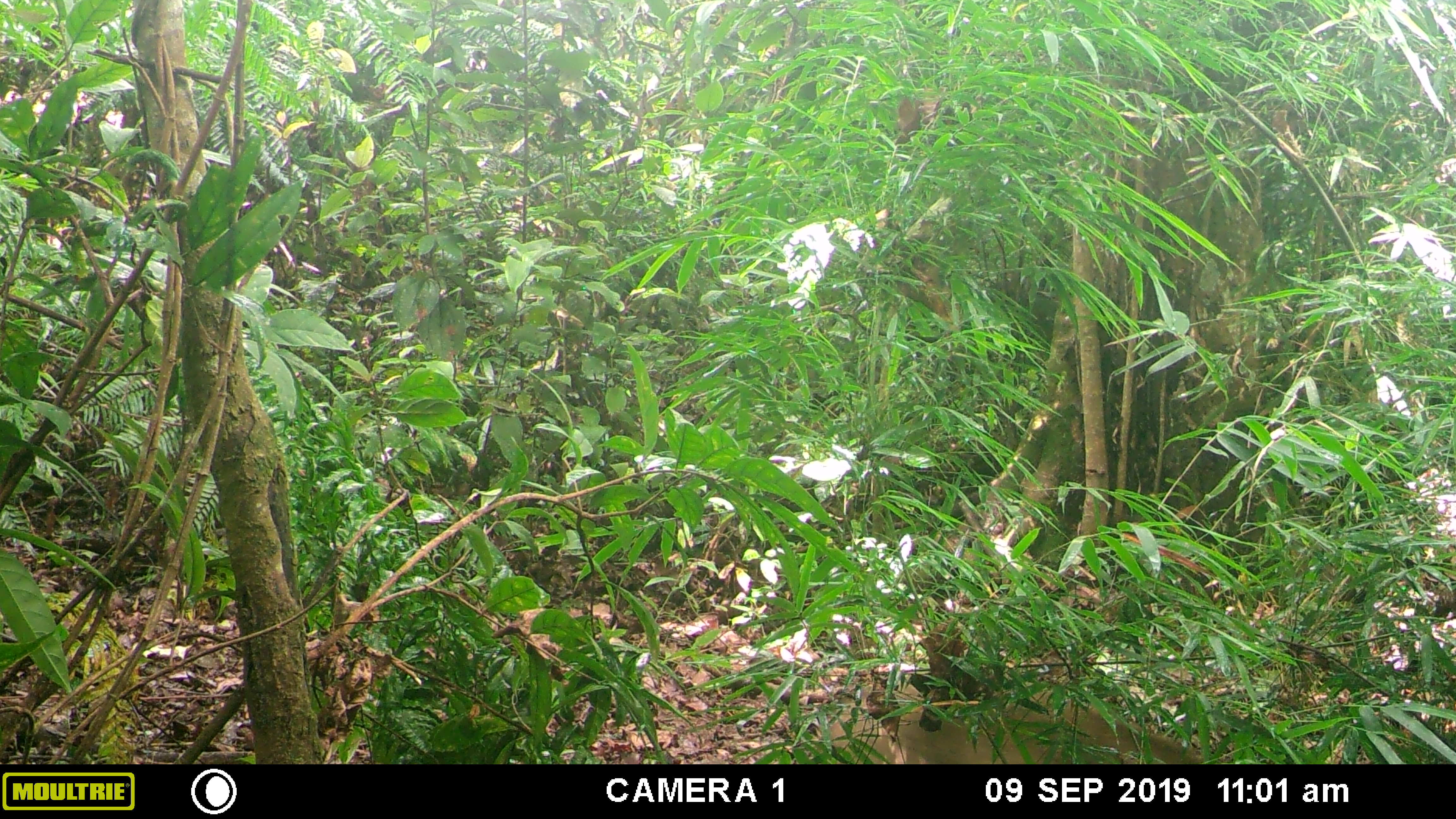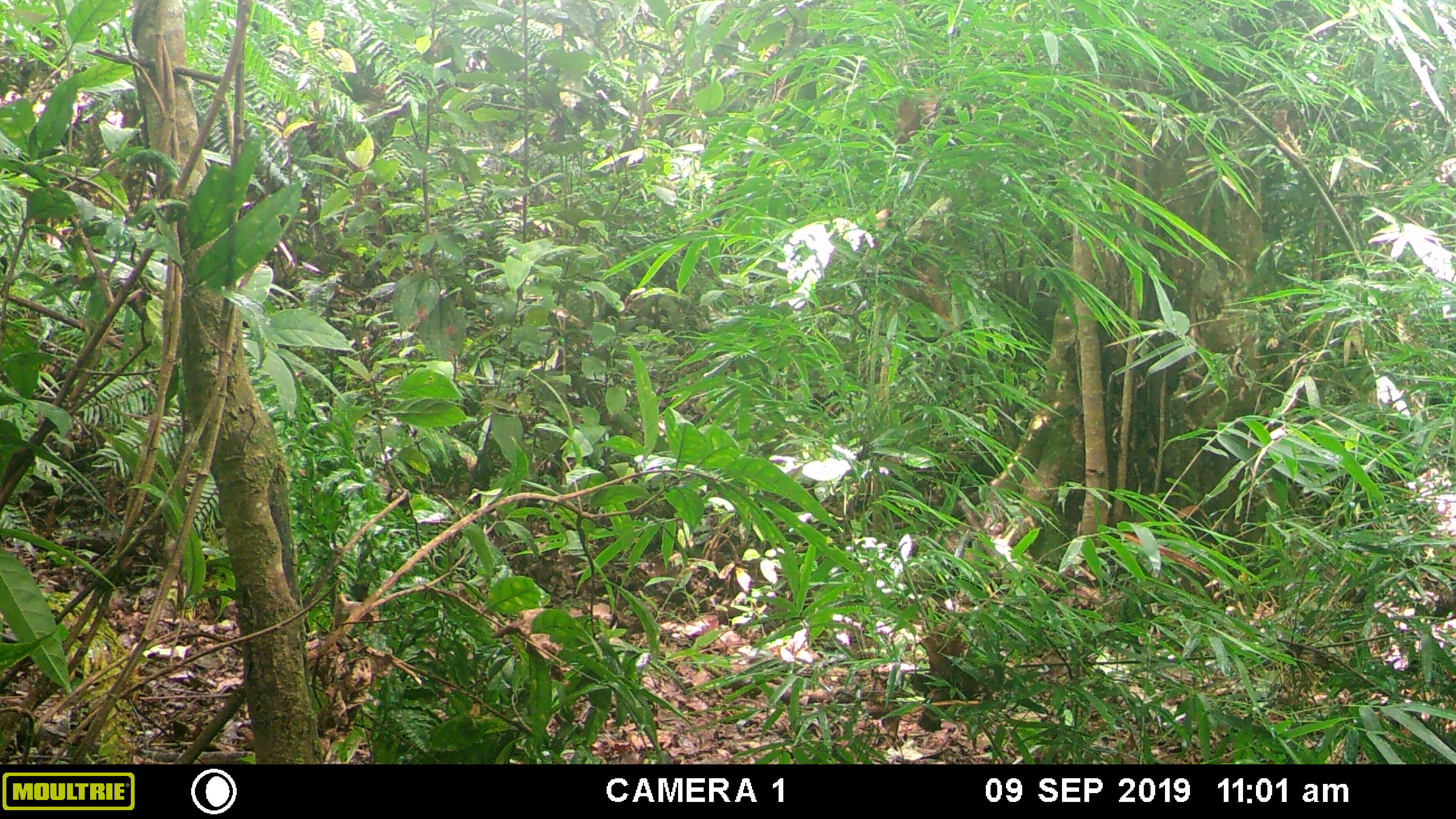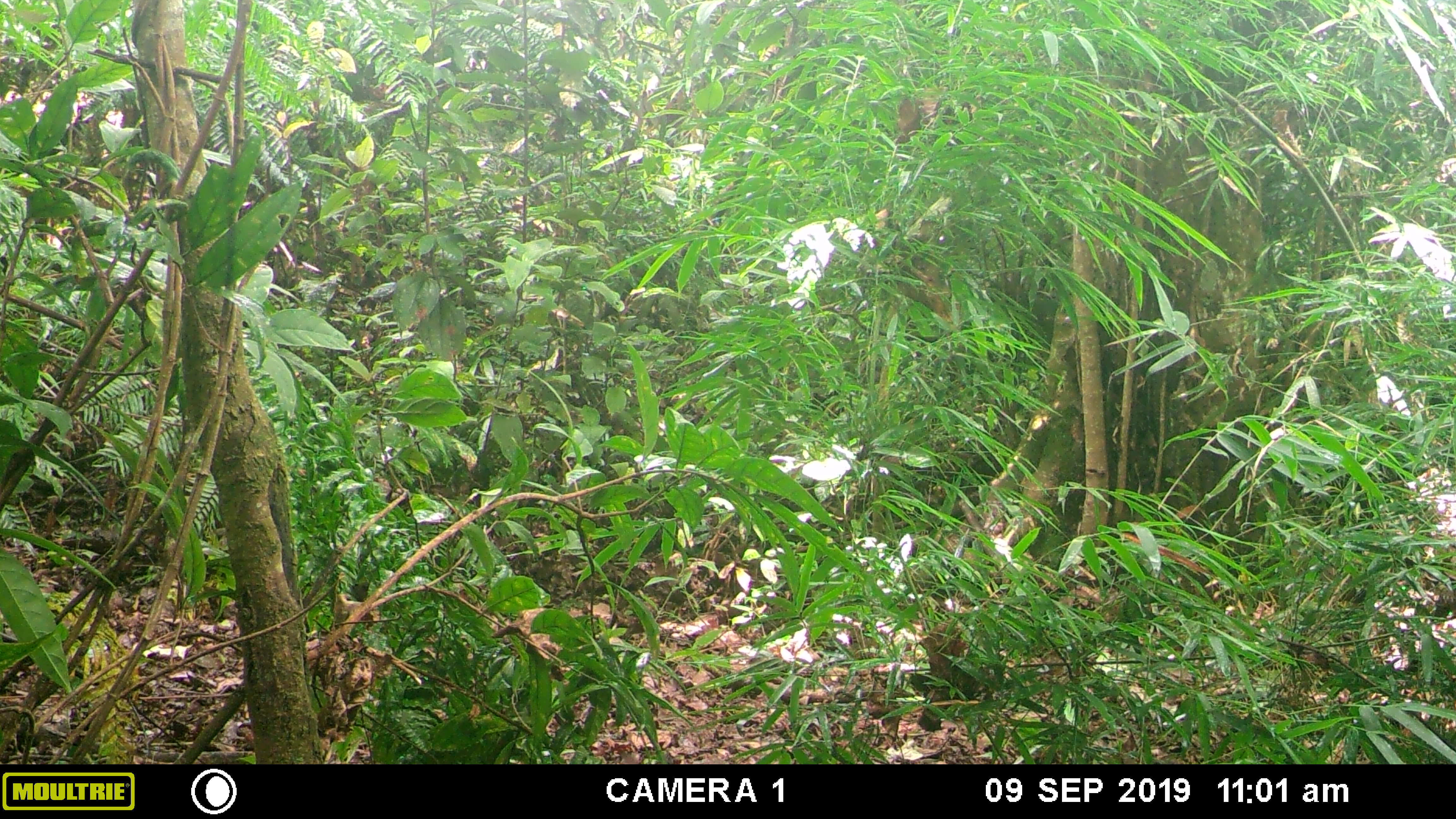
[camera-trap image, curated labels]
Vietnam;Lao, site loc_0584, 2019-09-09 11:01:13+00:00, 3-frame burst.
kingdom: Animalia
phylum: Chordata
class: Mammalia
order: Artiodactyla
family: Suidae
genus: Sus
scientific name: Sus scrofa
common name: eurasian wild pig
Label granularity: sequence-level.